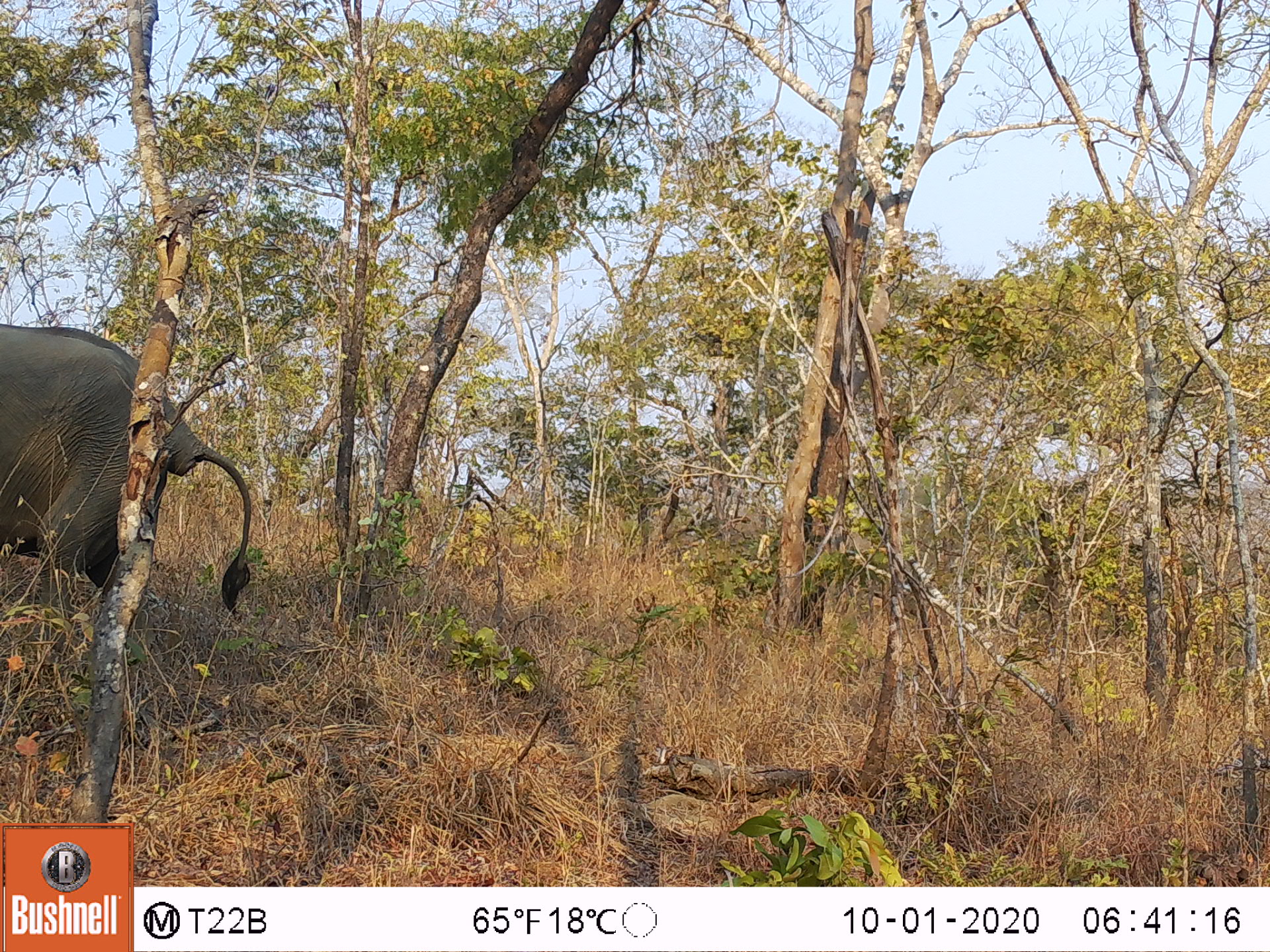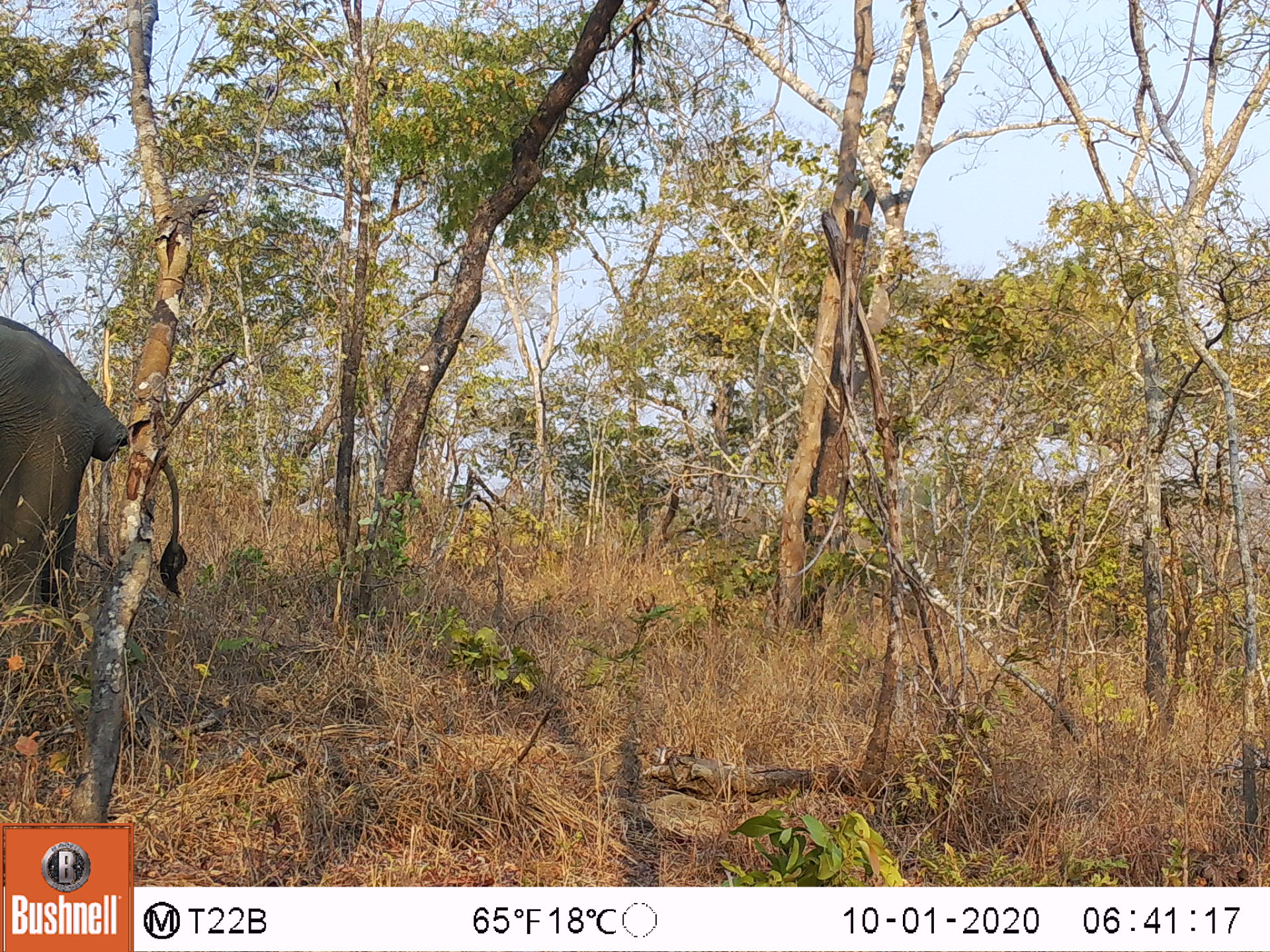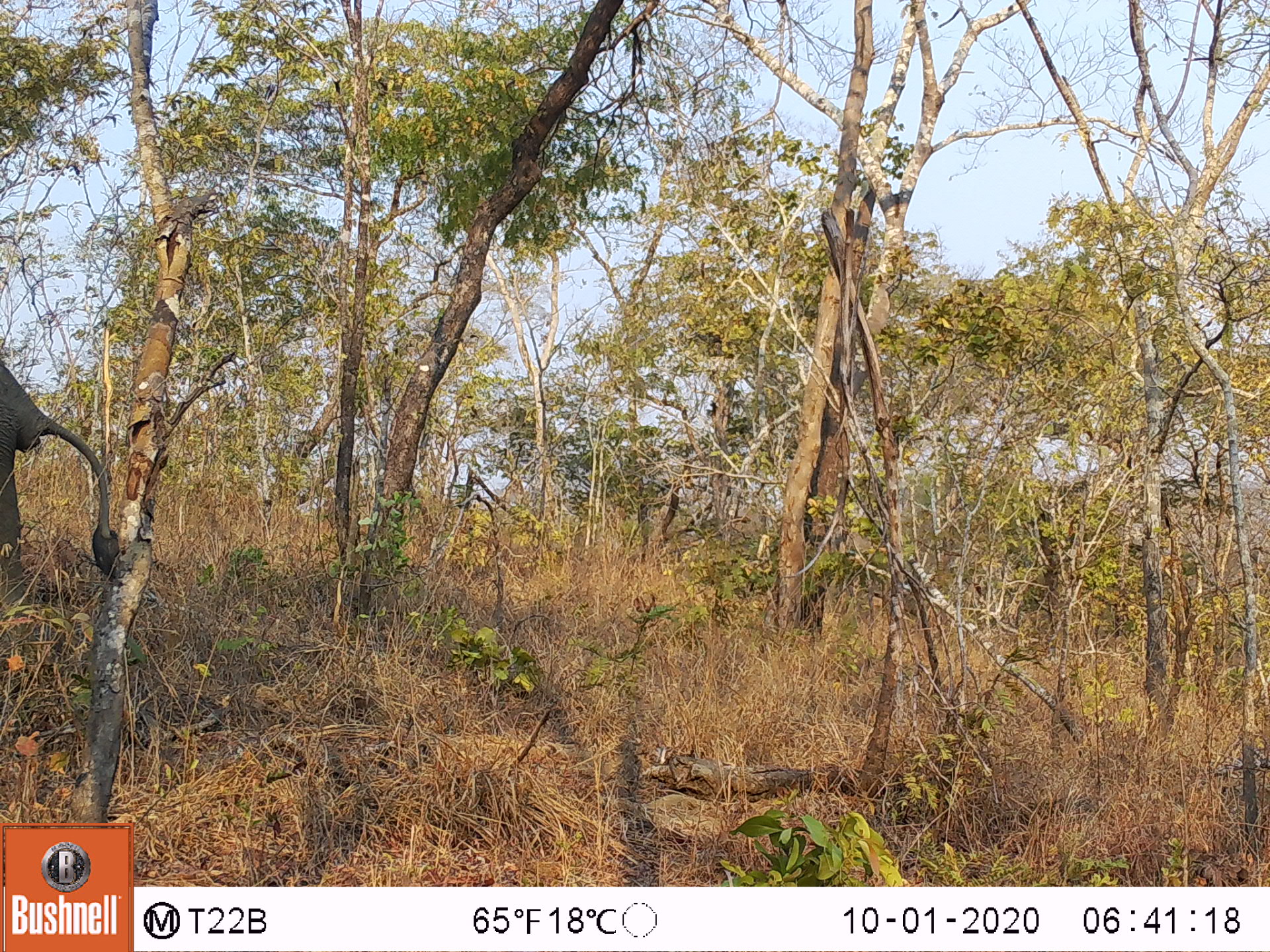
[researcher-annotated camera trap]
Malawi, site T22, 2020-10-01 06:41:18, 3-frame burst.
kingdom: Animalia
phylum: Chordata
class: Mammalia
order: Proboscidea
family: Elephantidae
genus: Loxodonta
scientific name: Loxodonta africana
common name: african savanna elephant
African savanna elephant (Loxodonta africana), count 1.